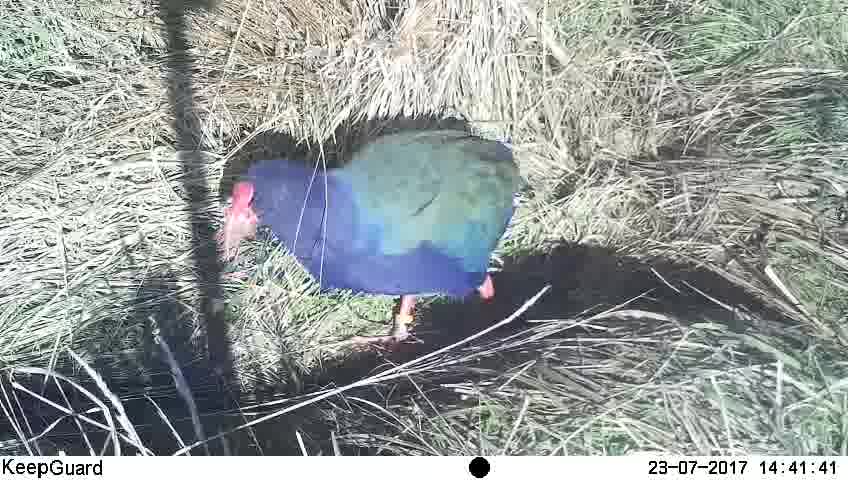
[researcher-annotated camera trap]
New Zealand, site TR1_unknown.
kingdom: Animalia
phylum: Chordata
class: Aves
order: Gruiformes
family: Rallidae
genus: Porphyrio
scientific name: Porphyrio mantelli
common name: takahe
Takahe (Porphyrio mantelli).